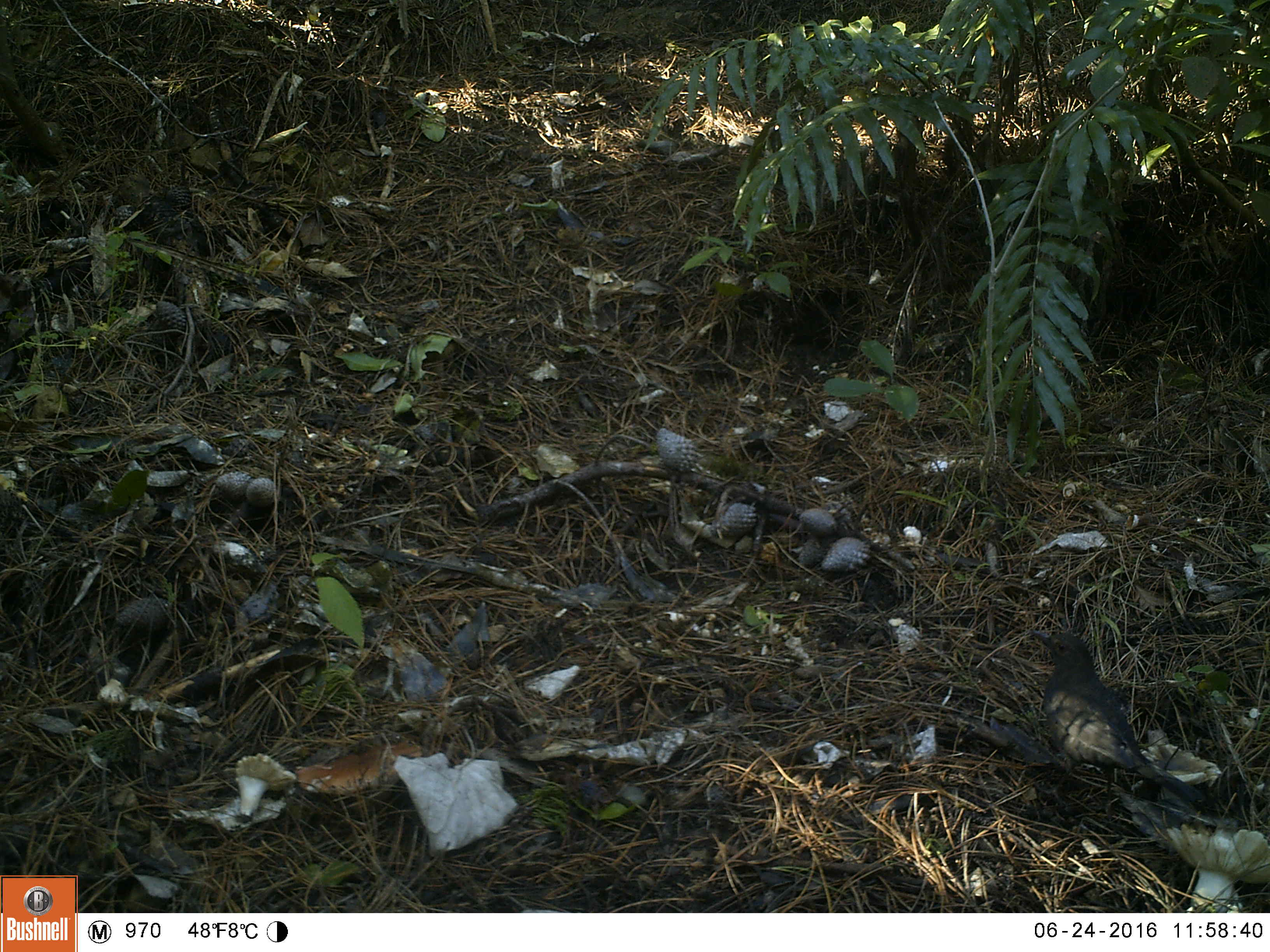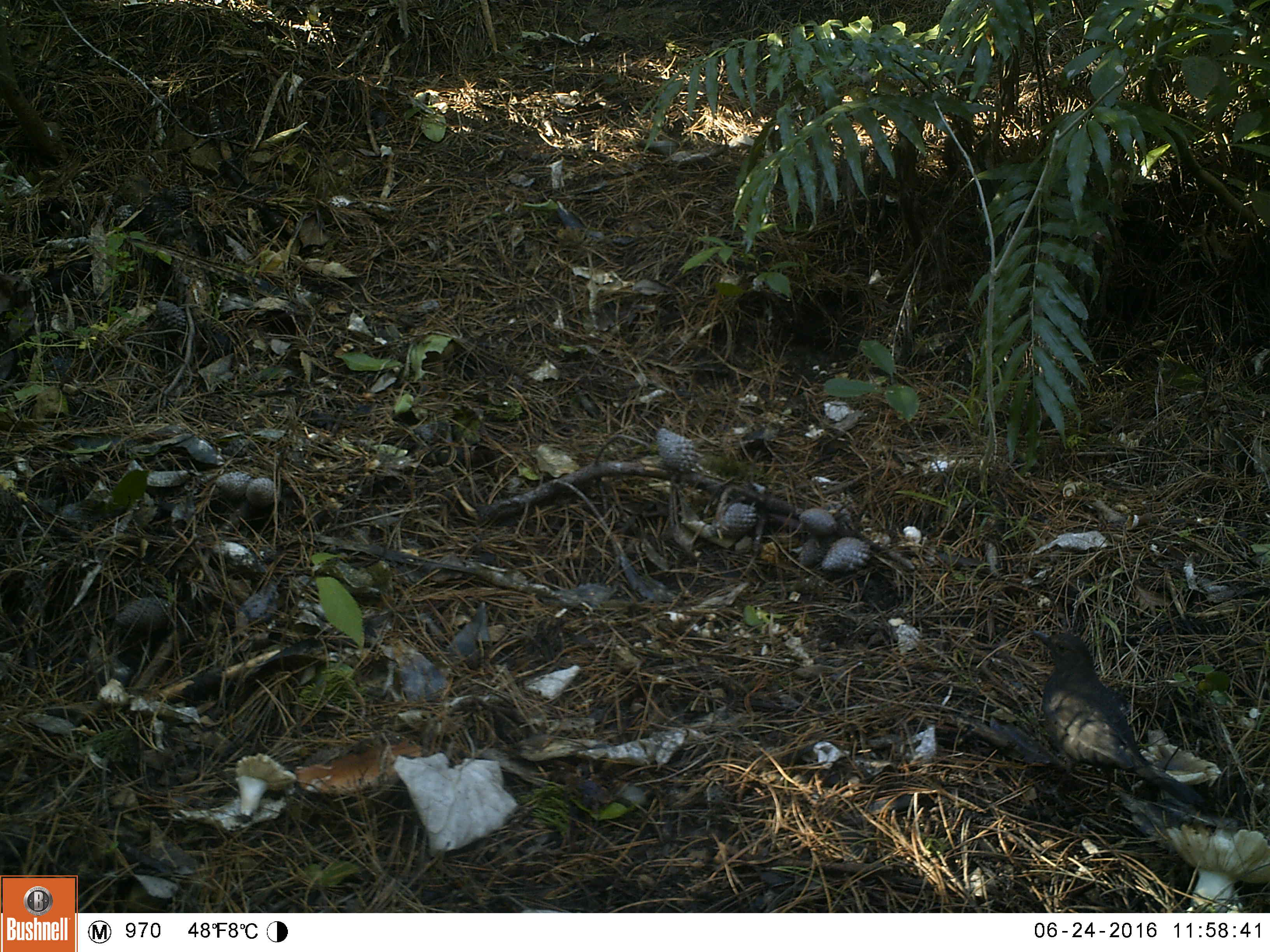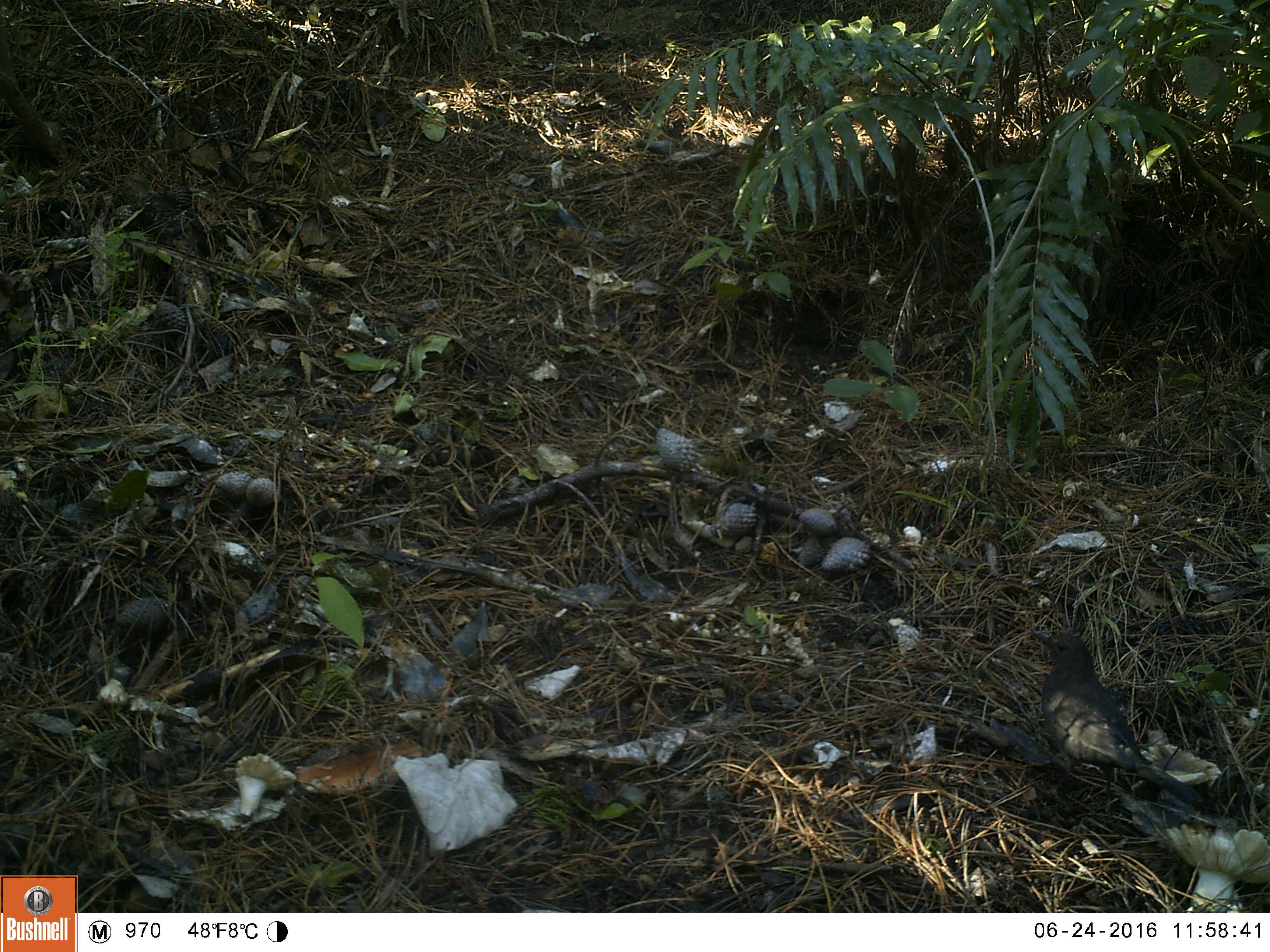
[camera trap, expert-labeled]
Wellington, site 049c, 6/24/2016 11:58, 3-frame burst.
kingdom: Animalia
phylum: Chordata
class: Aves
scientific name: Aves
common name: bird